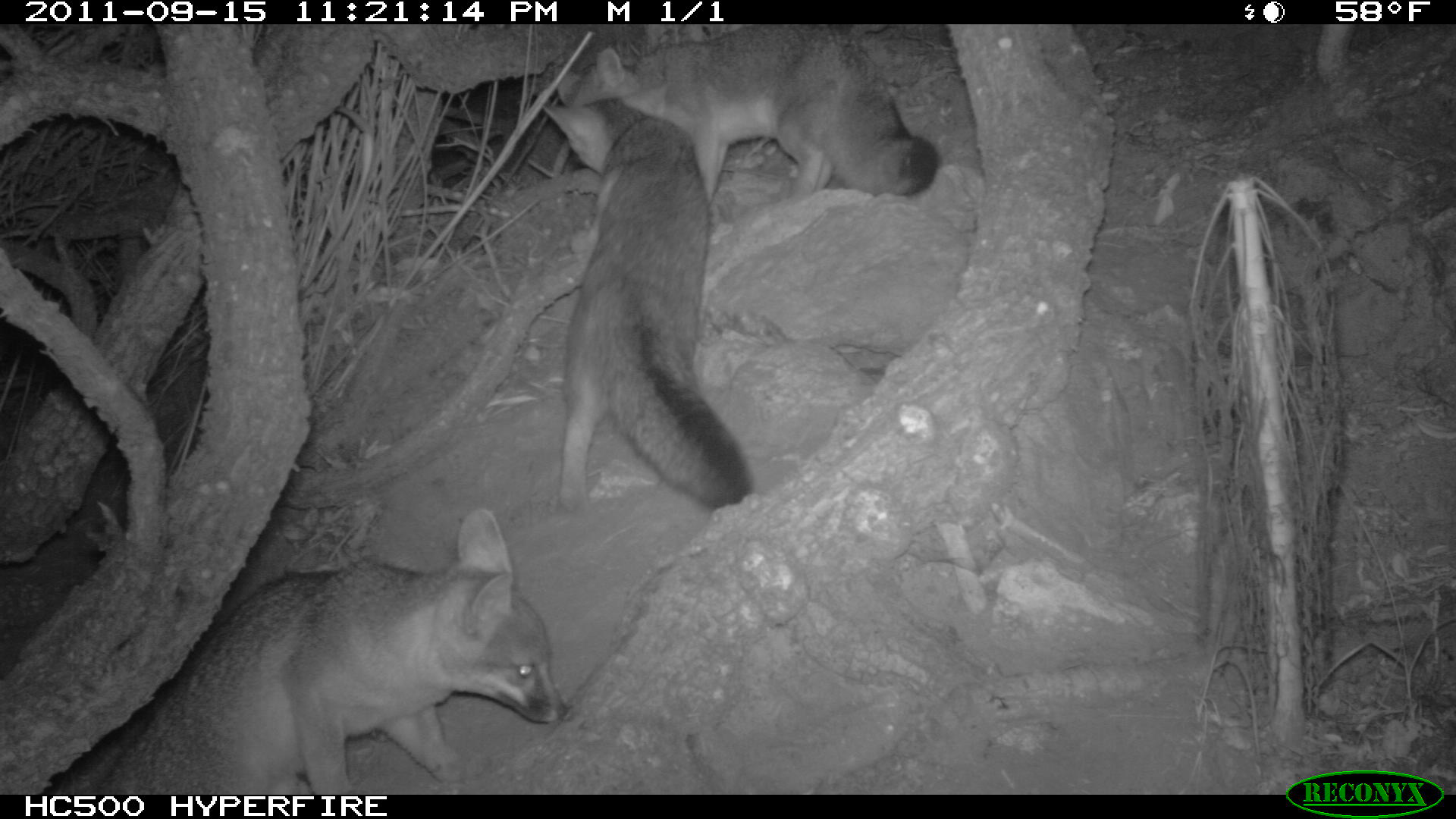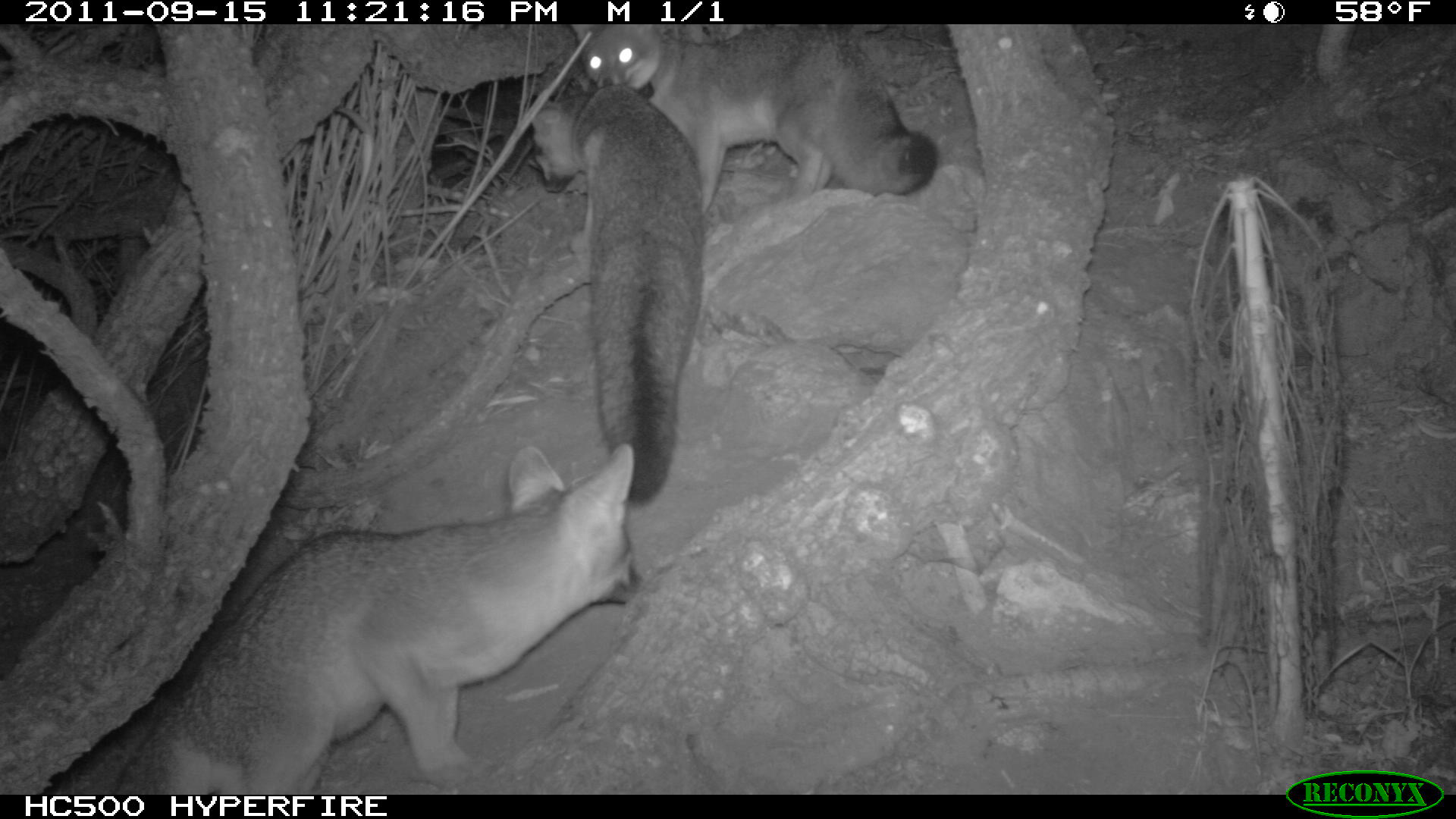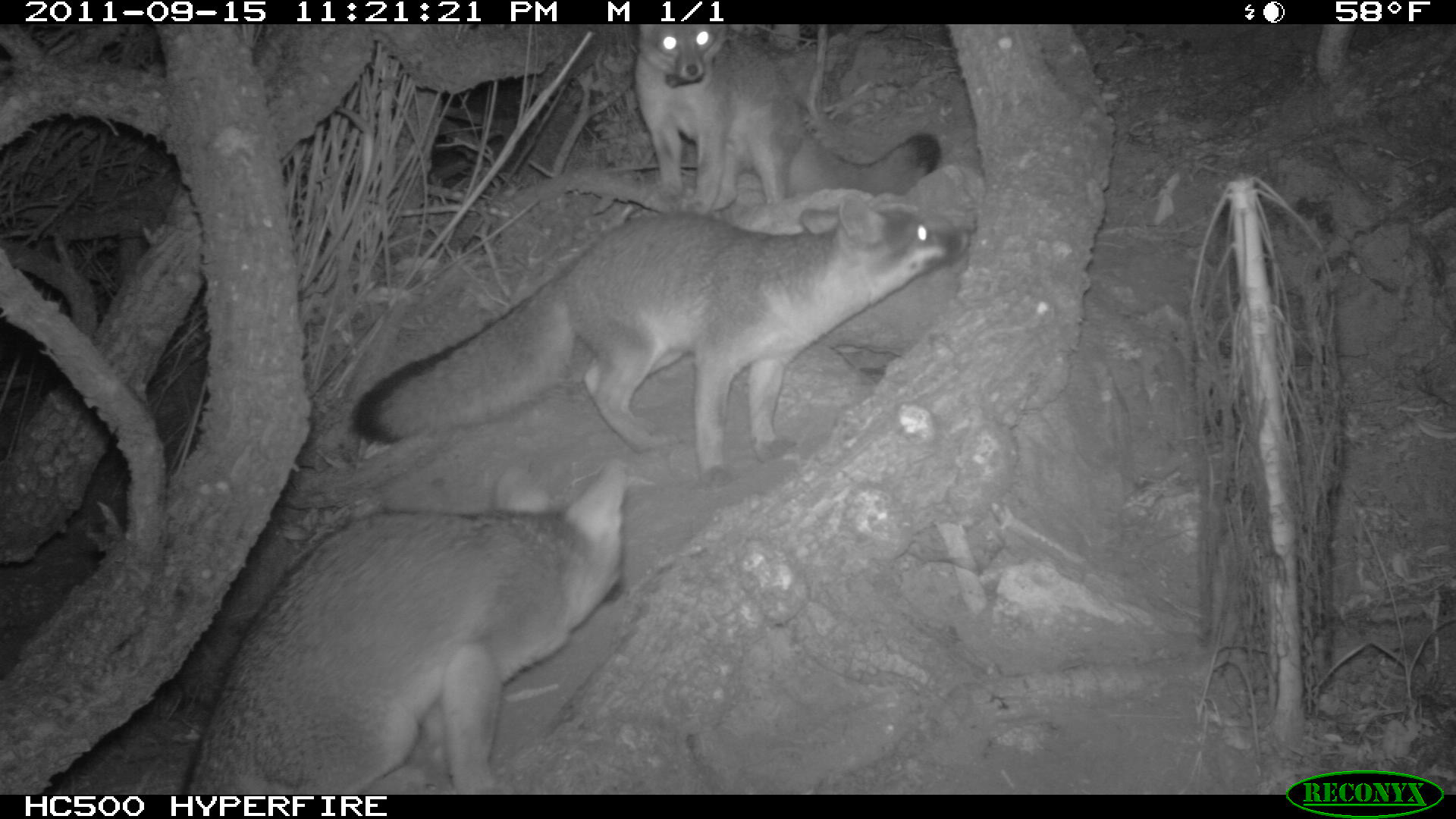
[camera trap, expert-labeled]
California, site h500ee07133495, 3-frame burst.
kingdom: Animalia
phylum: Chordata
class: Mammalia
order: Carnivora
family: Canidae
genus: Urocyon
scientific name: Urocyon littoralis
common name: island fox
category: fox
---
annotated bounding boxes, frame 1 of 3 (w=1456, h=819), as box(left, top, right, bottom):
fox: box(95, 507, 568, 795); box(540, 86, 751, 511); box(554, 24, 936, 209)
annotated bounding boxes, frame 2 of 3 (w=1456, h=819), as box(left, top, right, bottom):
fox: box(108, 443, 639, 790); box(532, 83, 705, 504); box(566, 25, 937, 209)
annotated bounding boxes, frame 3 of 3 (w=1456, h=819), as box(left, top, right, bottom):
fox: box(350, 192, 970, 486); box(186, 462, 623, 795); box(634, 24, 940, 212)